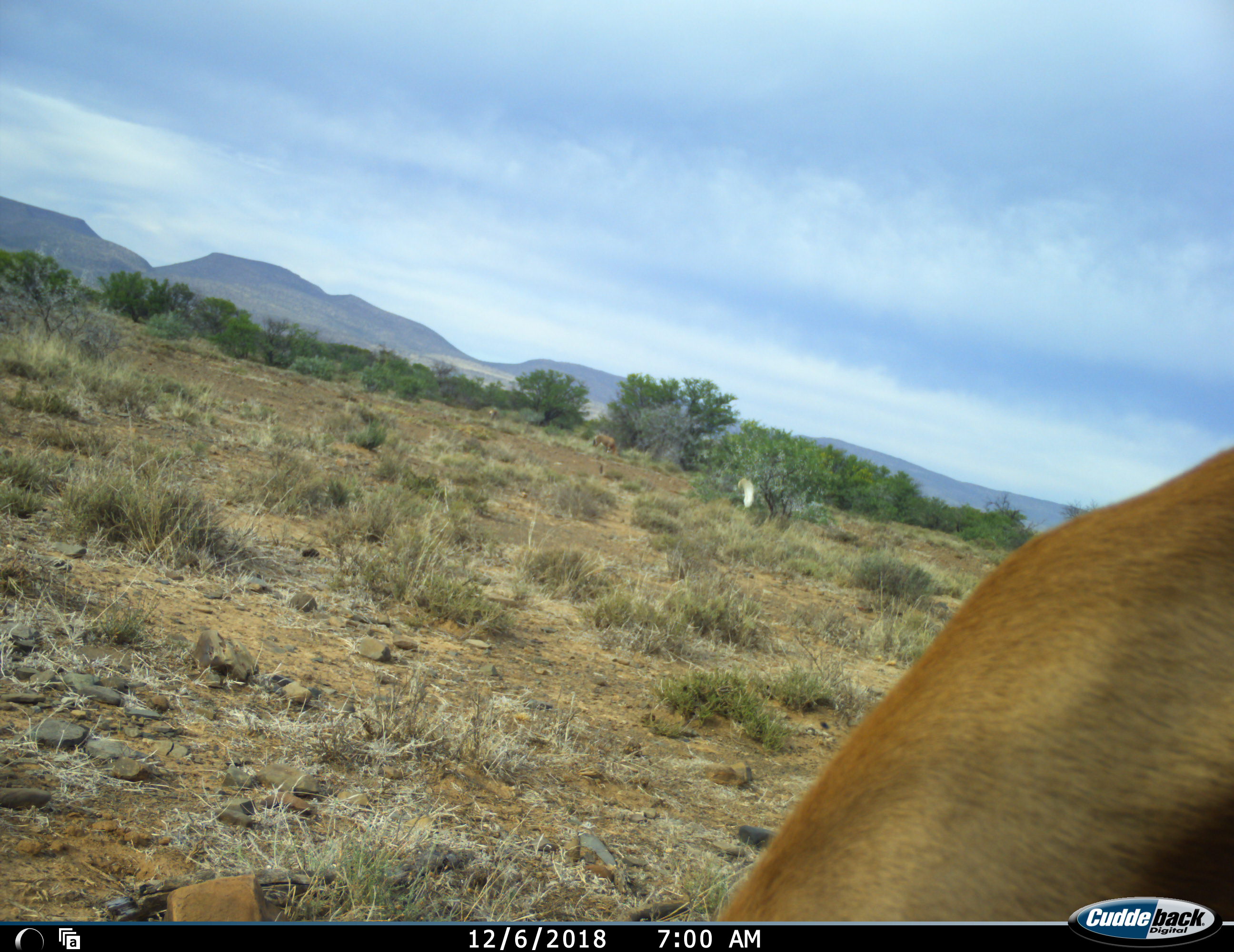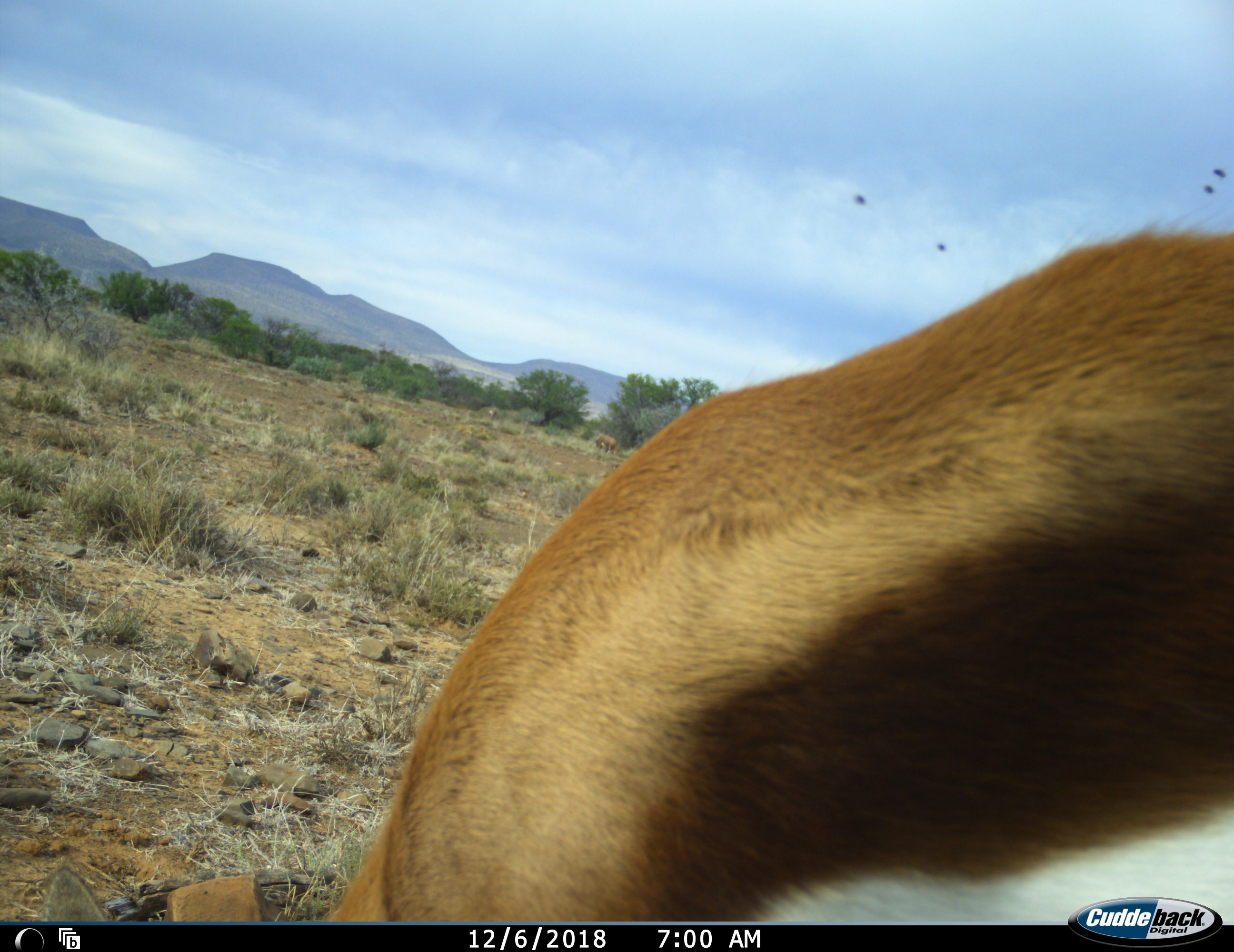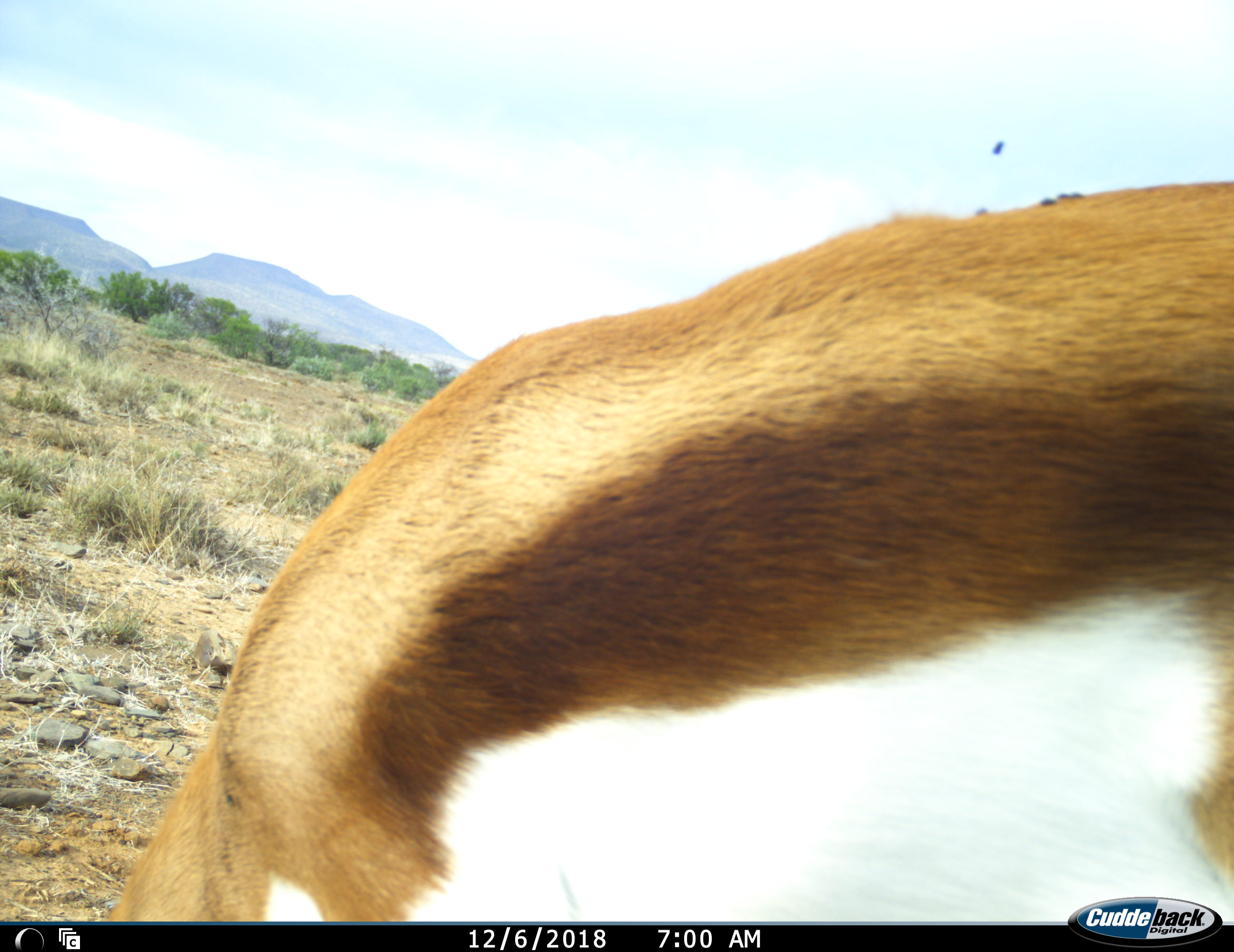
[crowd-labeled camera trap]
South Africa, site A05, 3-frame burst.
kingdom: Animalia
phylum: Chordata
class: Mammalia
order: Artiodactyla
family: Bovidae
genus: Antidorcas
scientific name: Antidorcas marsupialis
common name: springbok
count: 1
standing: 25%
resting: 0%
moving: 50%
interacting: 0%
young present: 0%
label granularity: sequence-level